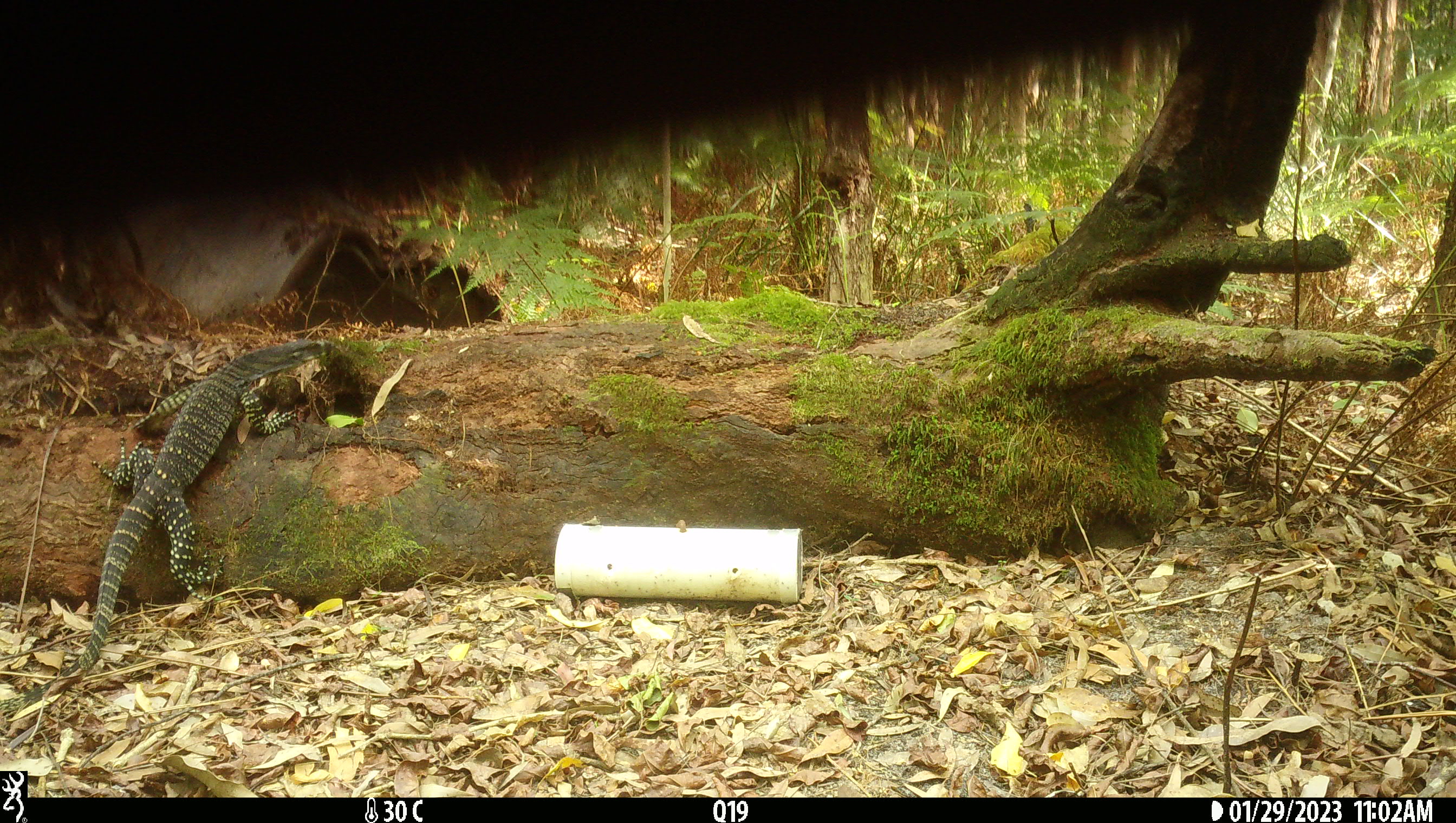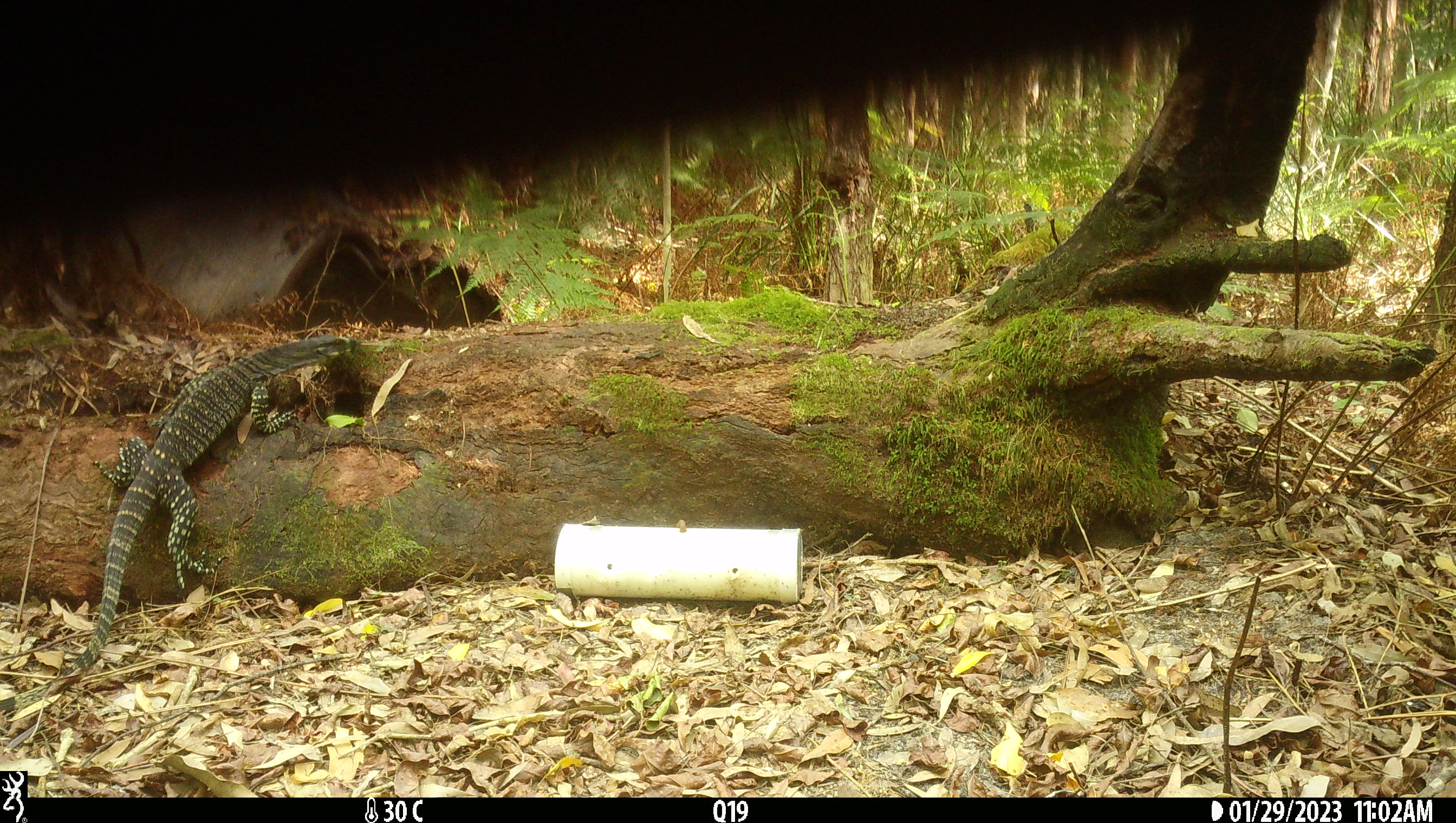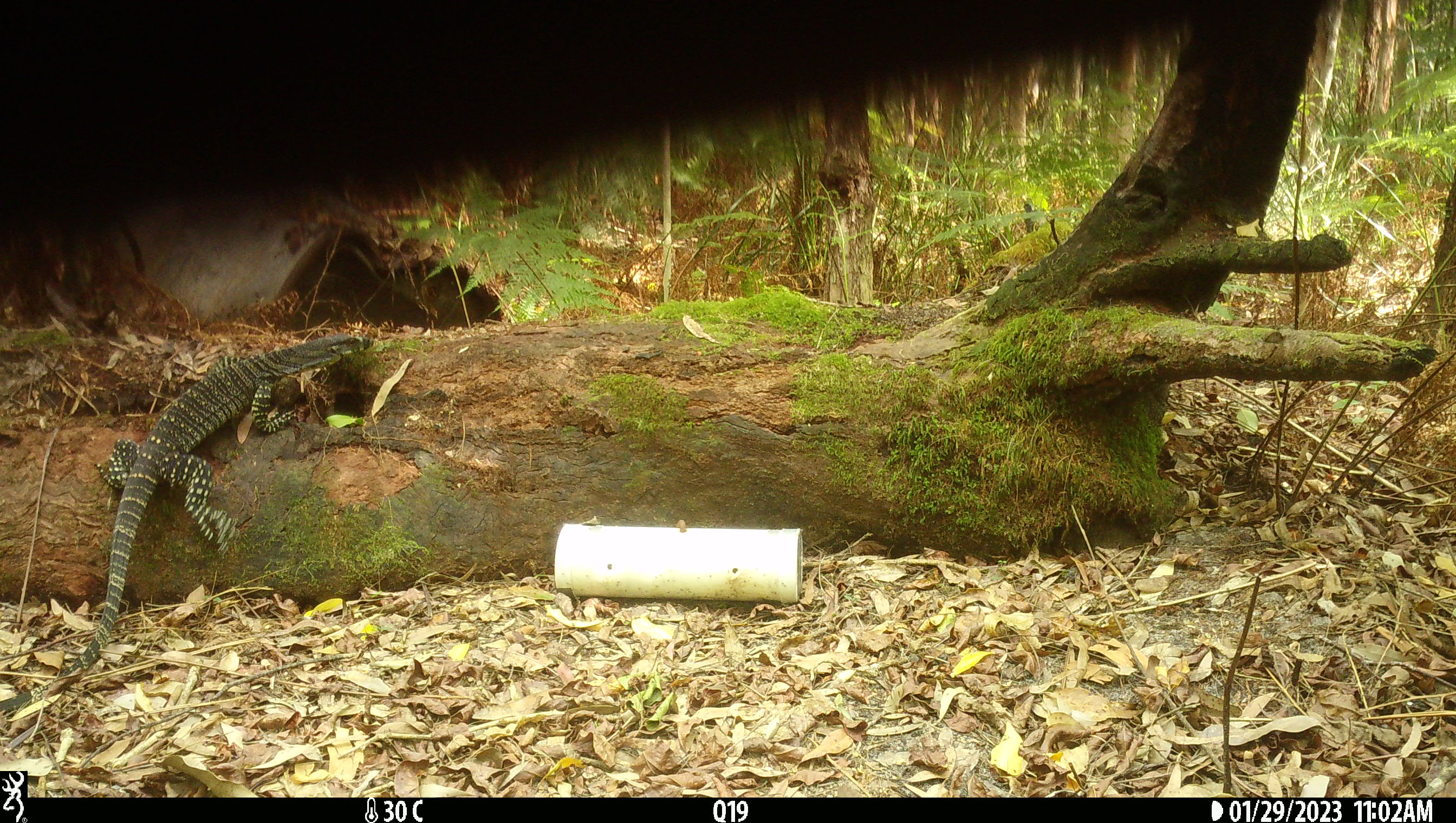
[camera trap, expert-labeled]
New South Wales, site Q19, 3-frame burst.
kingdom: Animalia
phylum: Chordata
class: Reptilia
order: Squamata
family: Varanidae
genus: Varanus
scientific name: Varanus varius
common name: lace monitor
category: goanna